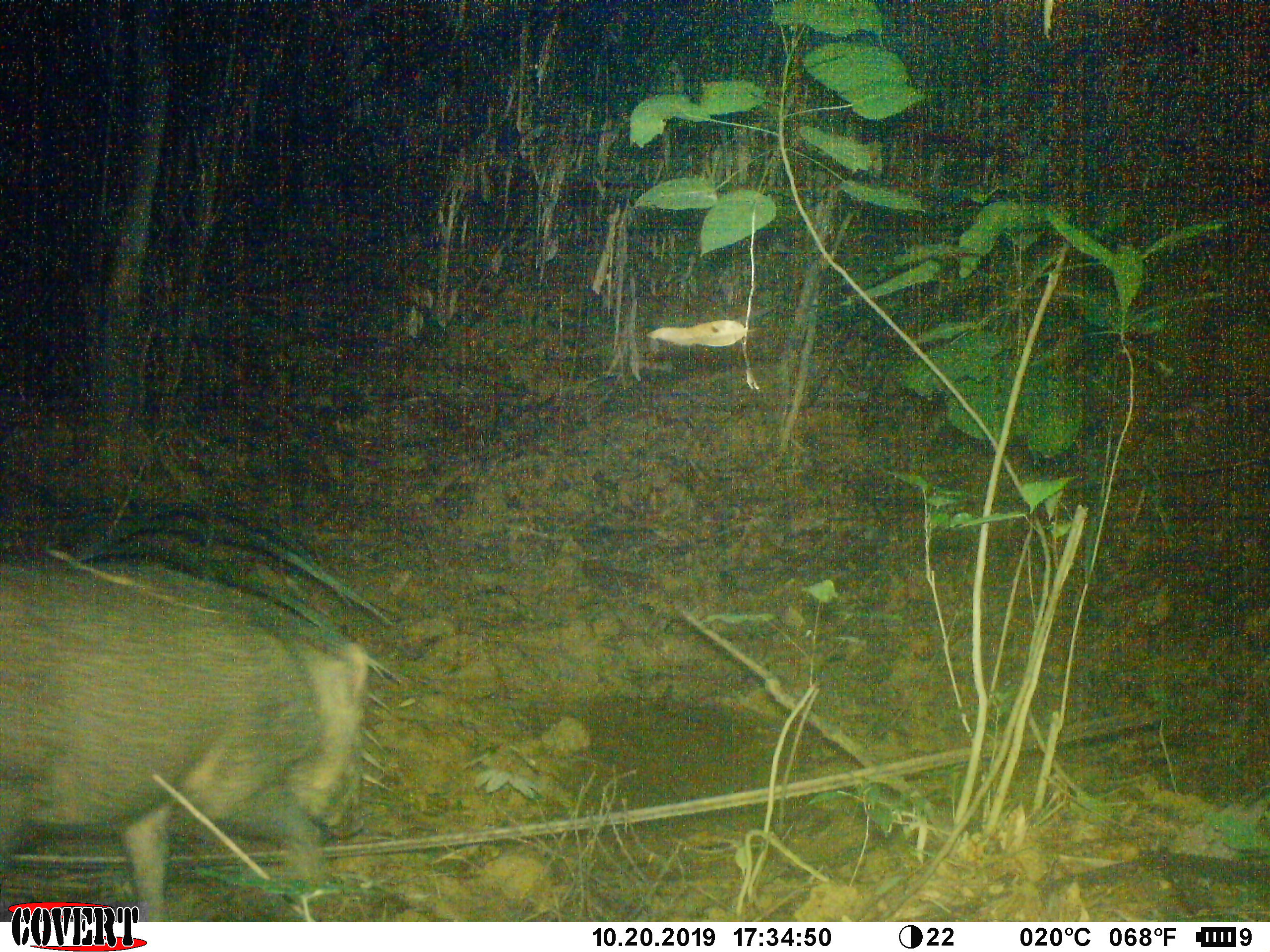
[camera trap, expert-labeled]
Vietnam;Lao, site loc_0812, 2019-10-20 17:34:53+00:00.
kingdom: Animalia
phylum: Chordata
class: Mammalia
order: Artiodactyla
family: Suidae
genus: Sus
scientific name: Sus scrofa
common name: eurasian wild pig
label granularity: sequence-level